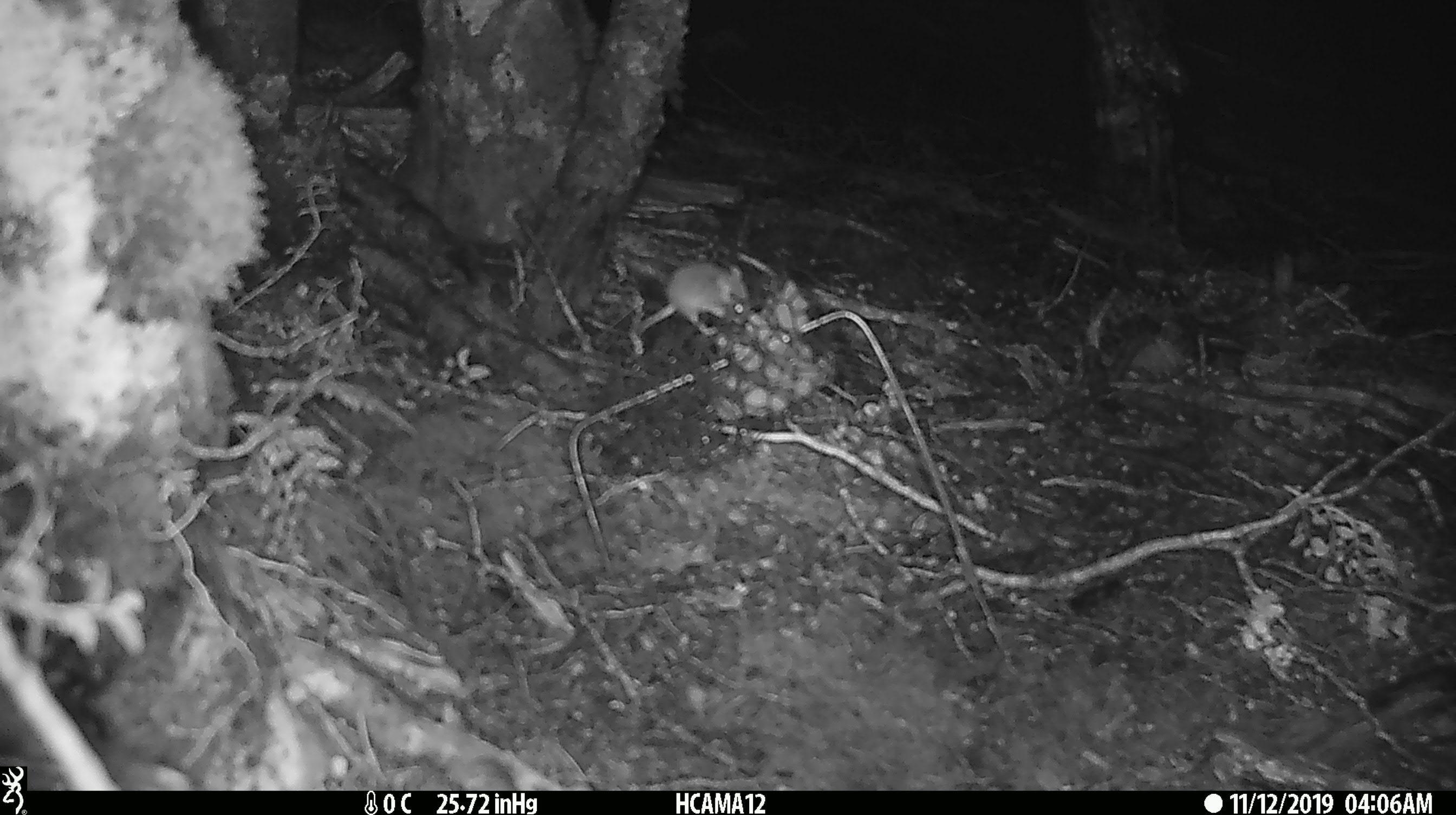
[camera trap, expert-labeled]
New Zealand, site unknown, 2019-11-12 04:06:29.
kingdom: Animalia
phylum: Chordata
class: Mammalia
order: Rodentia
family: Muridae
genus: Mus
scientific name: Mus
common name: mouse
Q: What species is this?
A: Mouse (Mus).